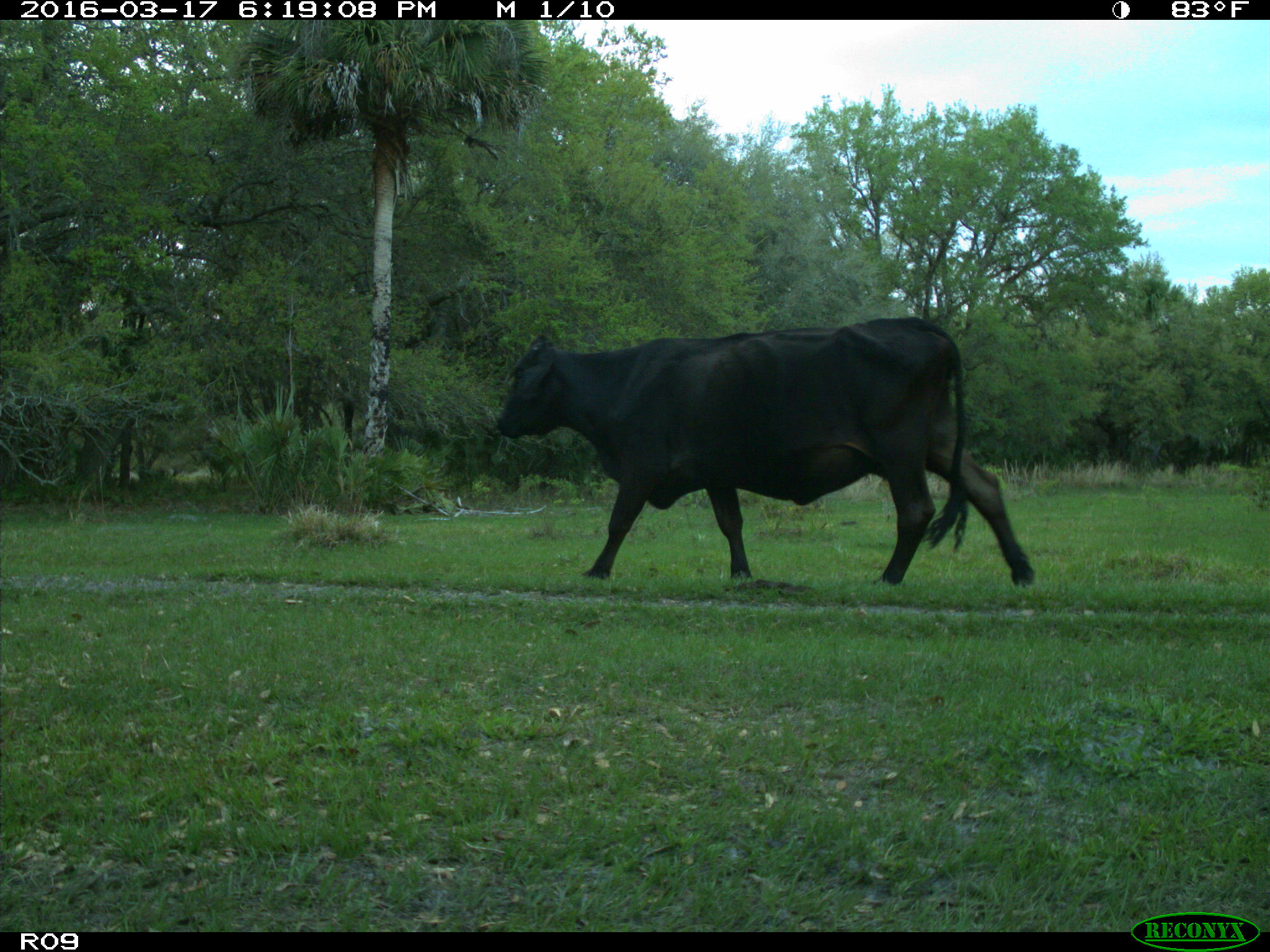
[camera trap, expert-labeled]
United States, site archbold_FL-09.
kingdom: Animalia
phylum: Chordata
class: Mammalia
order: Artiodactyla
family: Bovidae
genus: Bos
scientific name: Bos taurus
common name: domestic cow